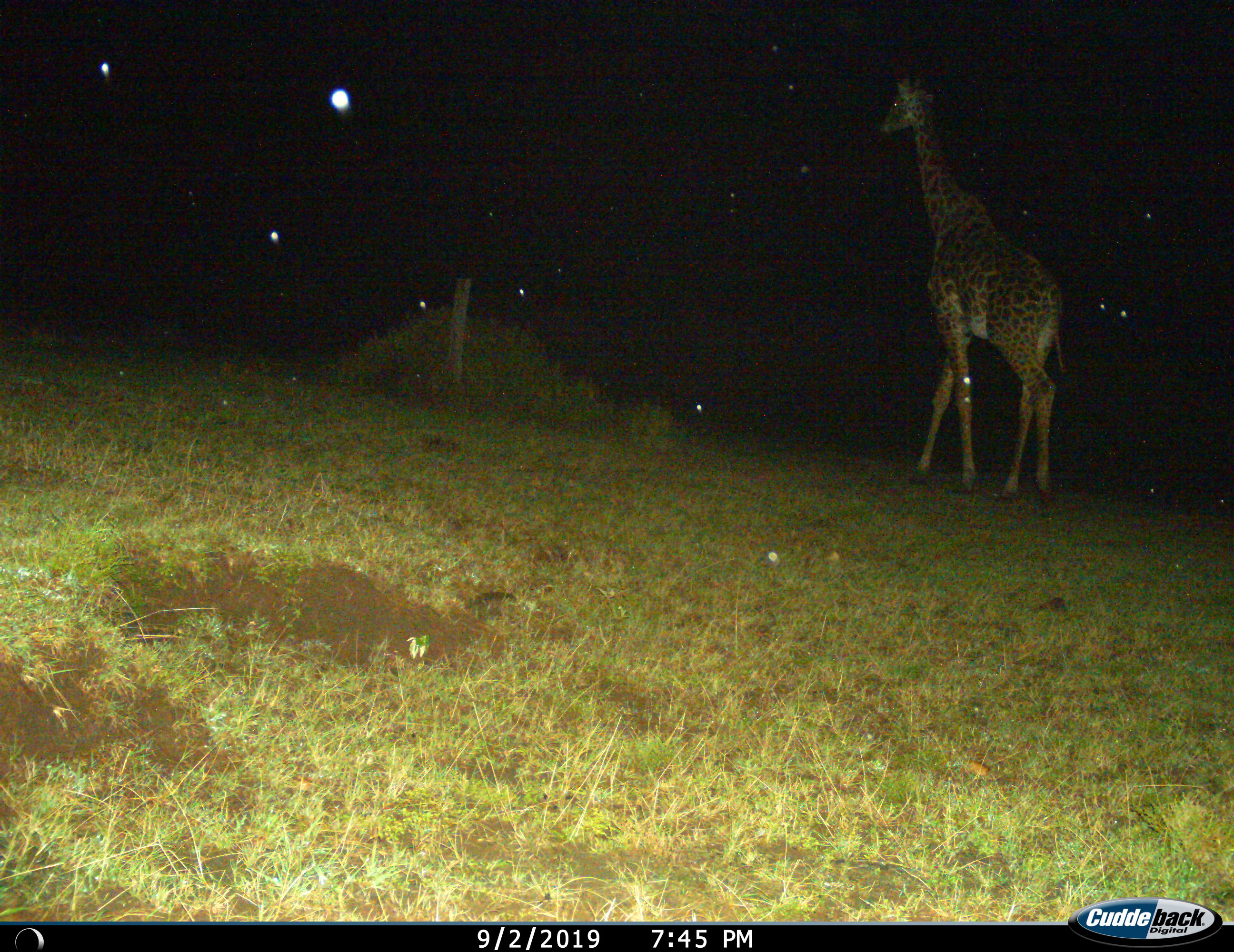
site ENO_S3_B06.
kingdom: Animalia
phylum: Chordata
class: Mammalia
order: Artiodactyla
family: Giraffidae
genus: Giraffa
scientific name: Giraffa camelopardalis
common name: giraffe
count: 1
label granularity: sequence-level